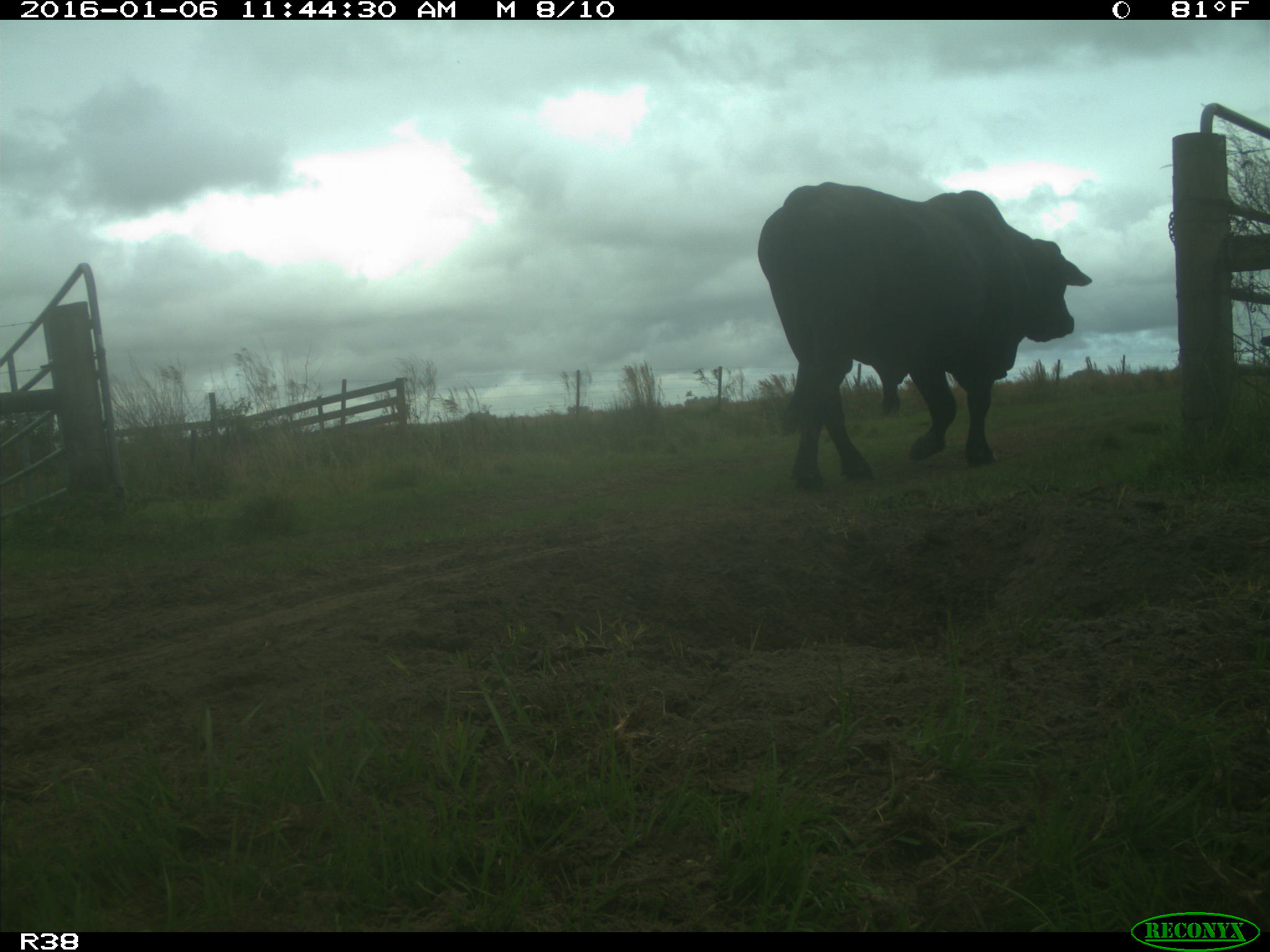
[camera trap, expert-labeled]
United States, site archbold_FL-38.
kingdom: Animalia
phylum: Chordata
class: Mammalia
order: Artiodactyla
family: Bovidae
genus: Bos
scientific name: Bos taurus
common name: domestic cow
Bos taurus (domestic cow).